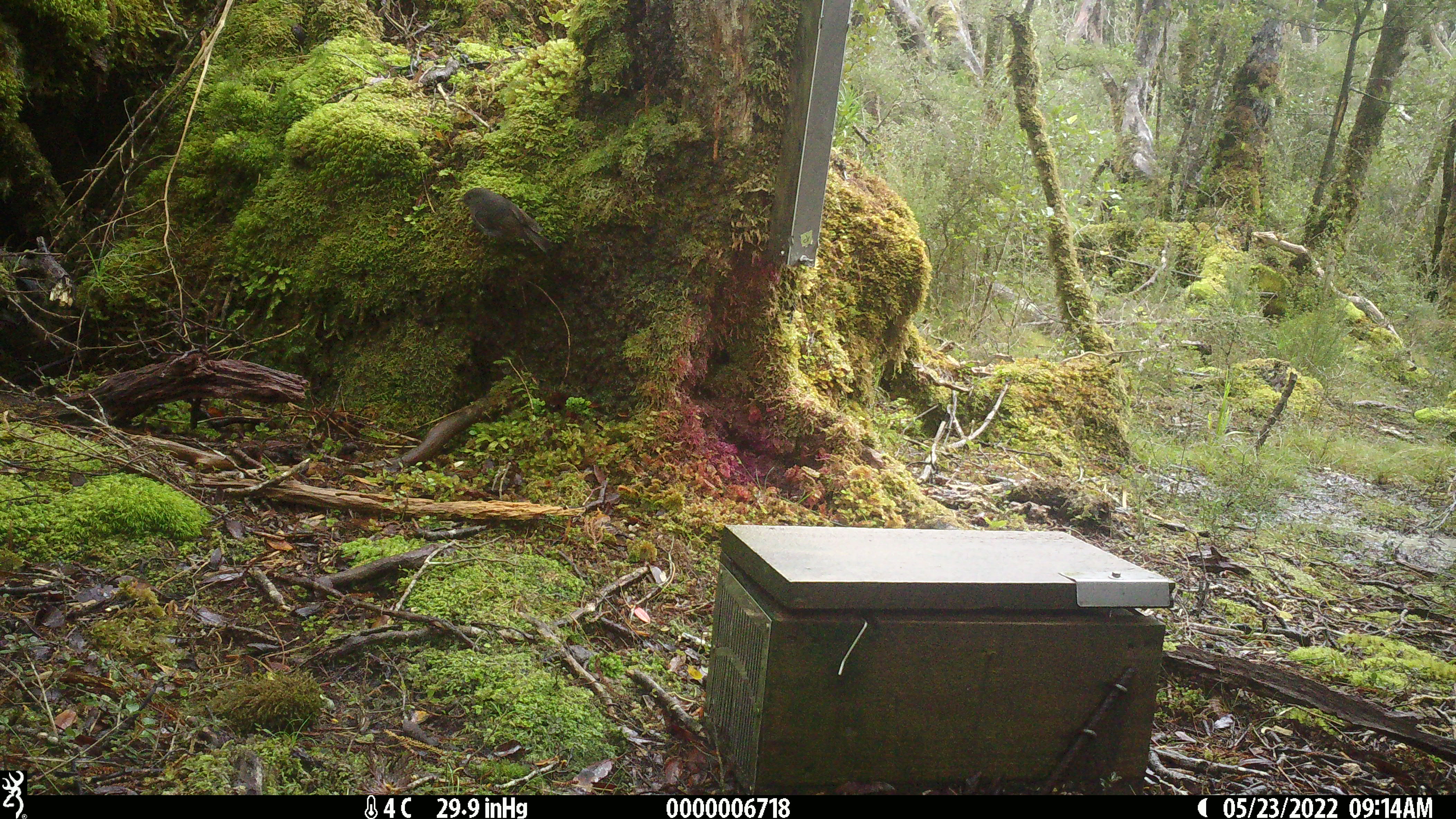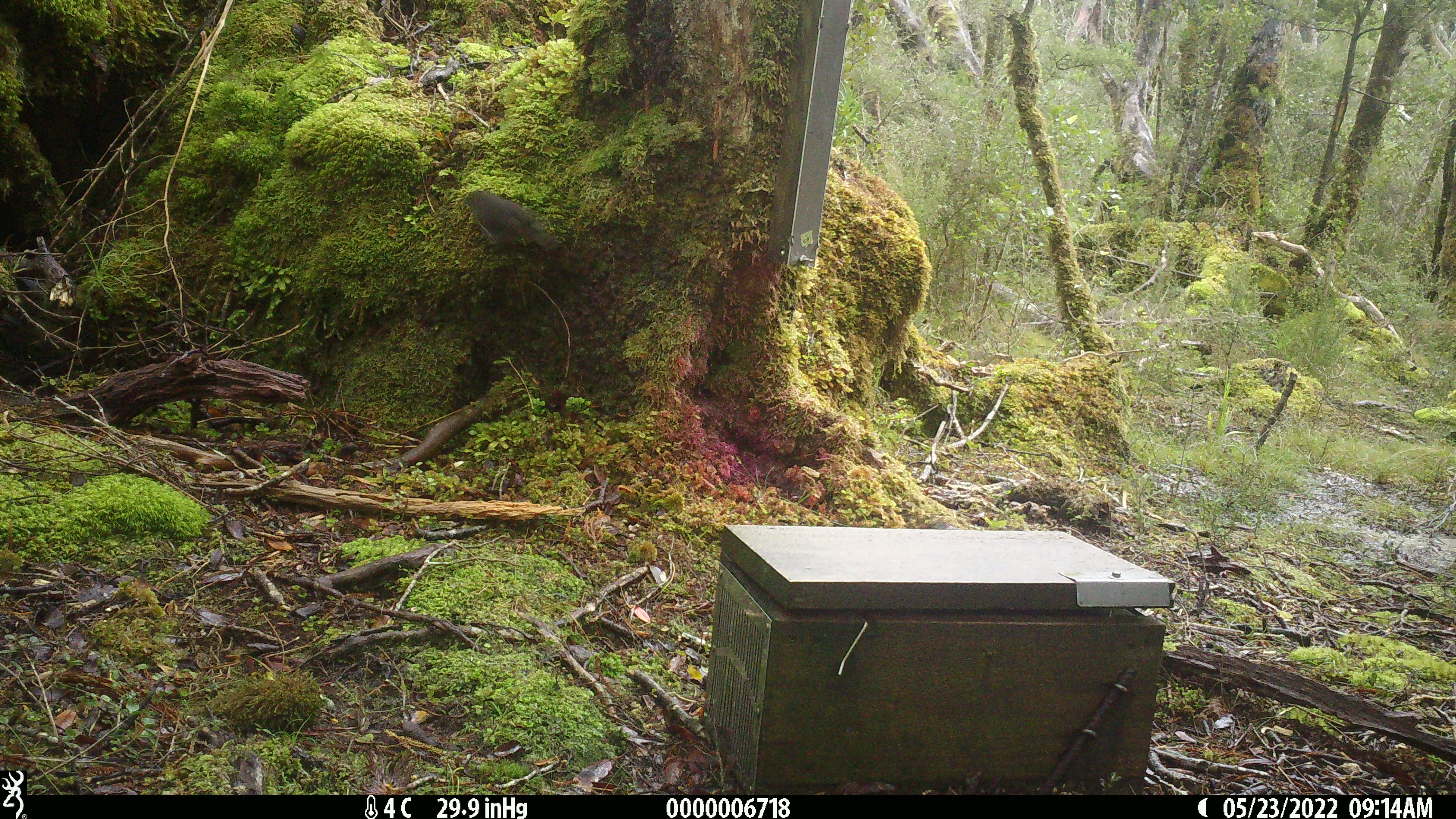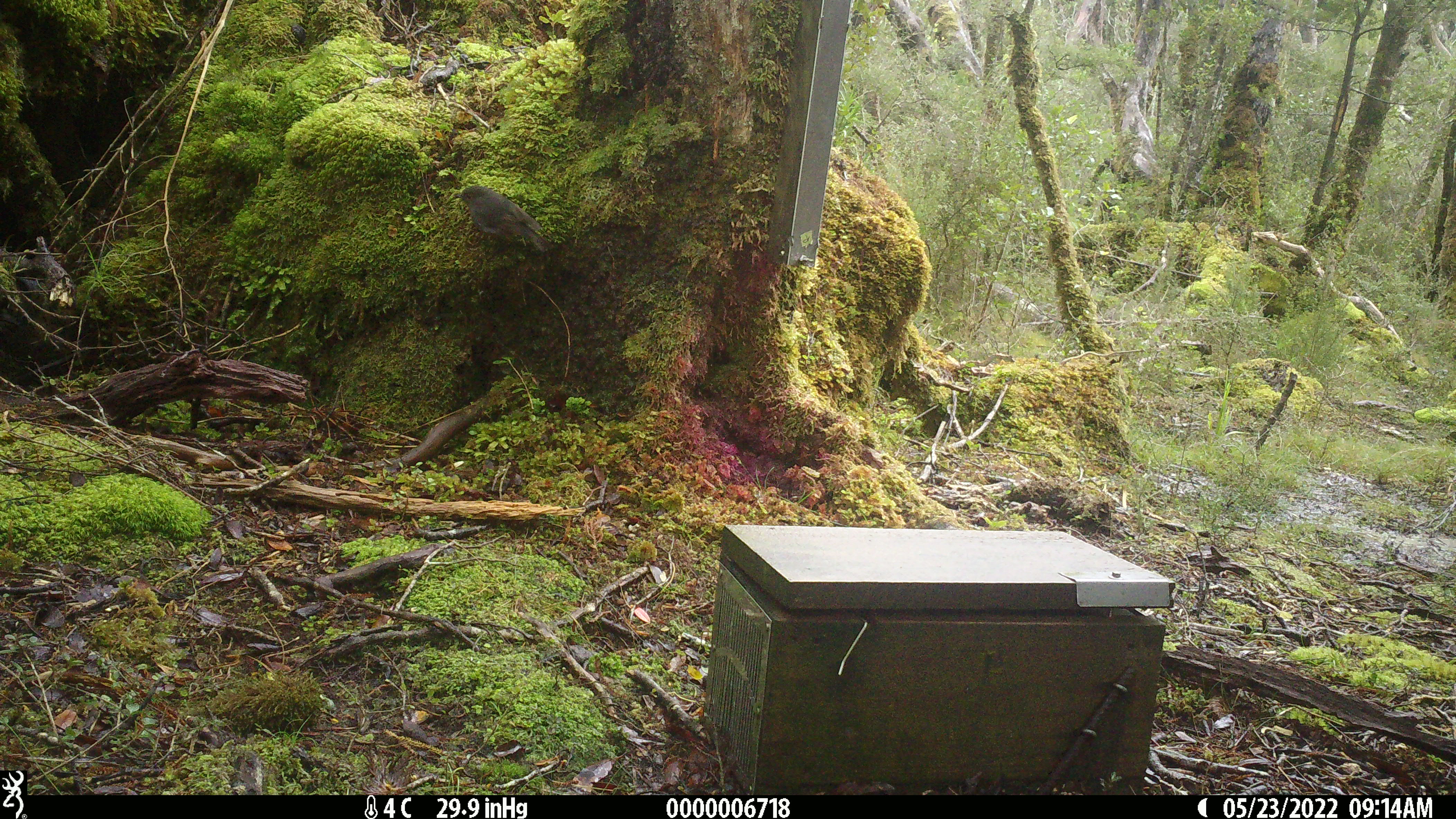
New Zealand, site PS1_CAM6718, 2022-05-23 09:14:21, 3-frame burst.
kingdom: Animalia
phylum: Chordata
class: Aves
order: Passeriformes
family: Petroicidae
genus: Petroica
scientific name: Petroica australis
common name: new zealand robin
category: robin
Robin (new zealand robin) (Petroica australis).